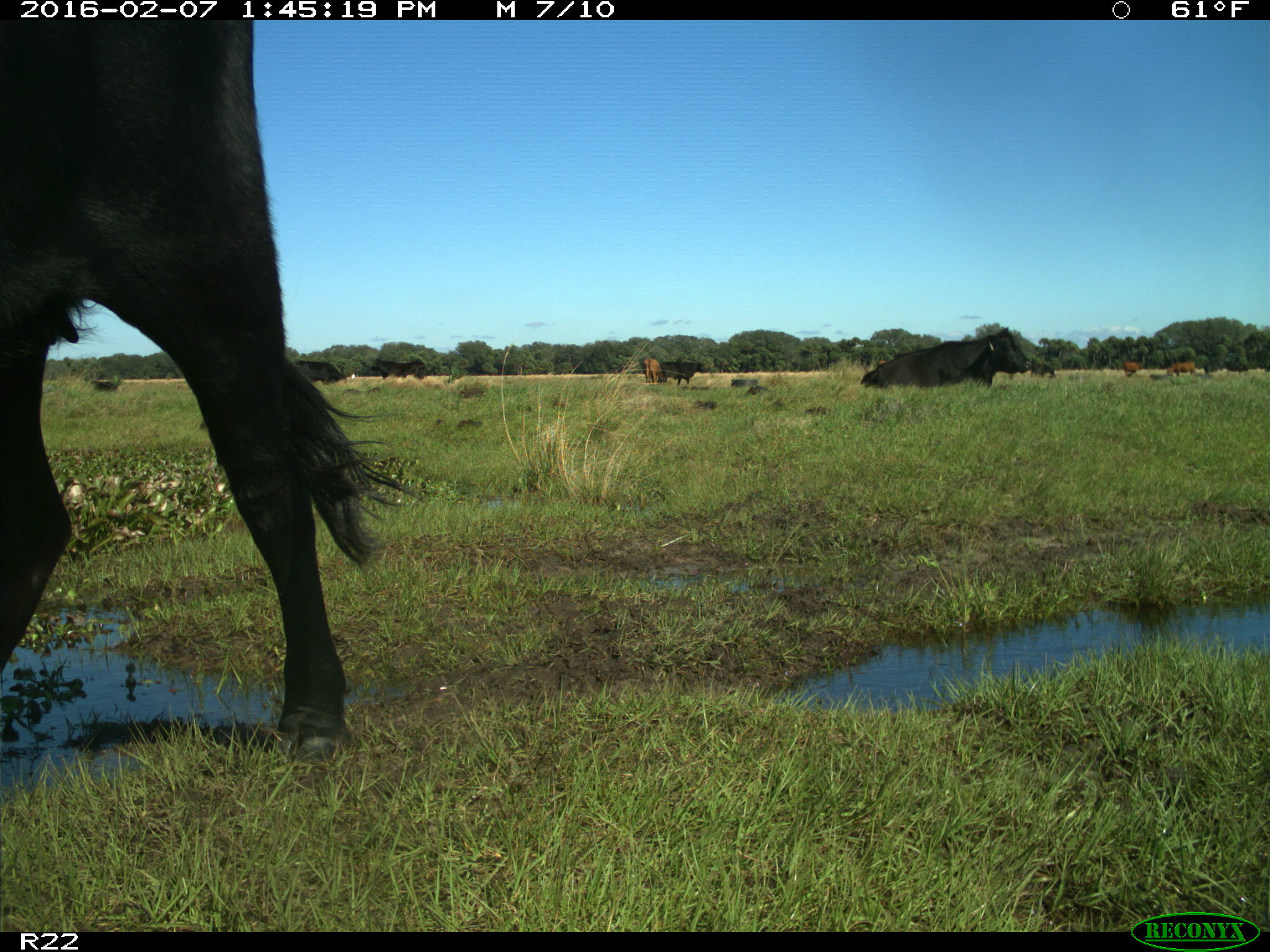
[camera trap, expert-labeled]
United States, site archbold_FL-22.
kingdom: Animalia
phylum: Chordata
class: Mammalia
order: Artiodactyla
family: Bovidae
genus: Bos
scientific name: Bos taurus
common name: domestic cow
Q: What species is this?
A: Bos taurus (domestic cow).